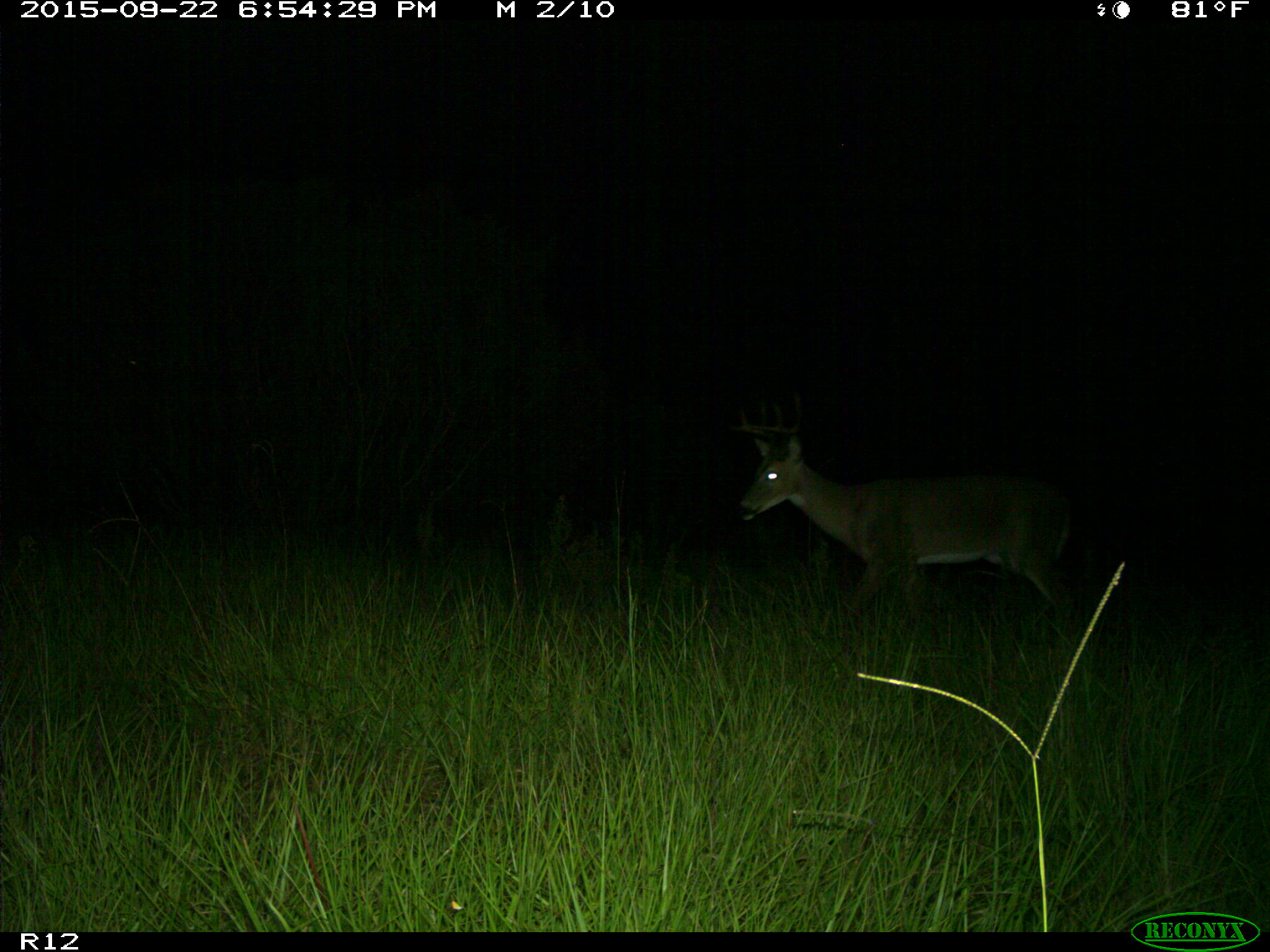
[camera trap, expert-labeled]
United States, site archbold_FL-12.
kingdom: Animalia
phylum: Chordata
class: Mammalia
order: Artiodactyla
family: Cervidae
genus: Odocoileus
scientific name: Odocoileus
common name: deer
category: unidentified deer